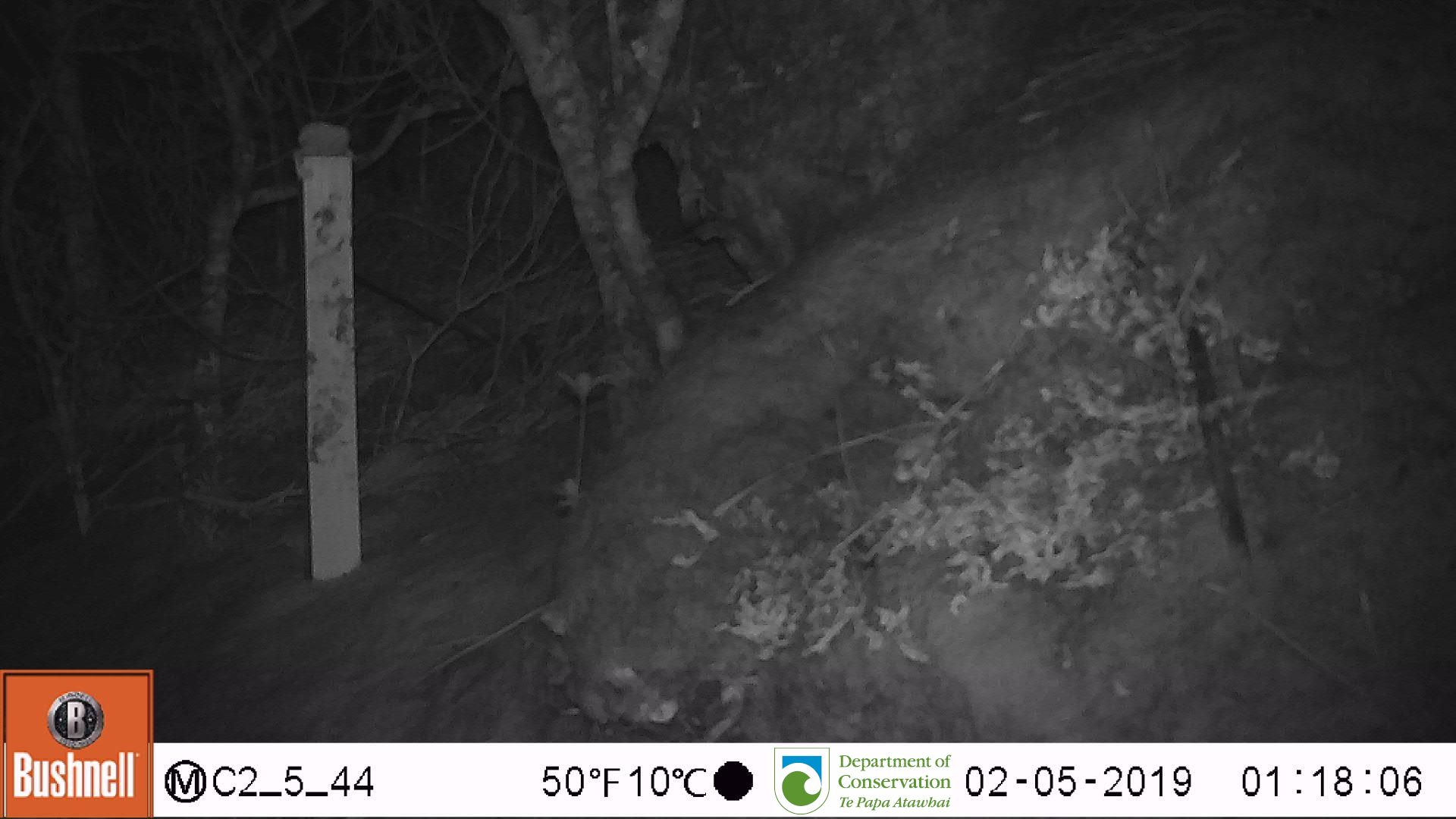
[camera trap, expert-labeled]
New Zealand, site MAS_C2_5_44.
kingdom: Animalia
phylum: Chordata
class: Mammalia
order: Rodentia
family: Muridae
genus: Mus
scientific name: Mus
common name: mouse